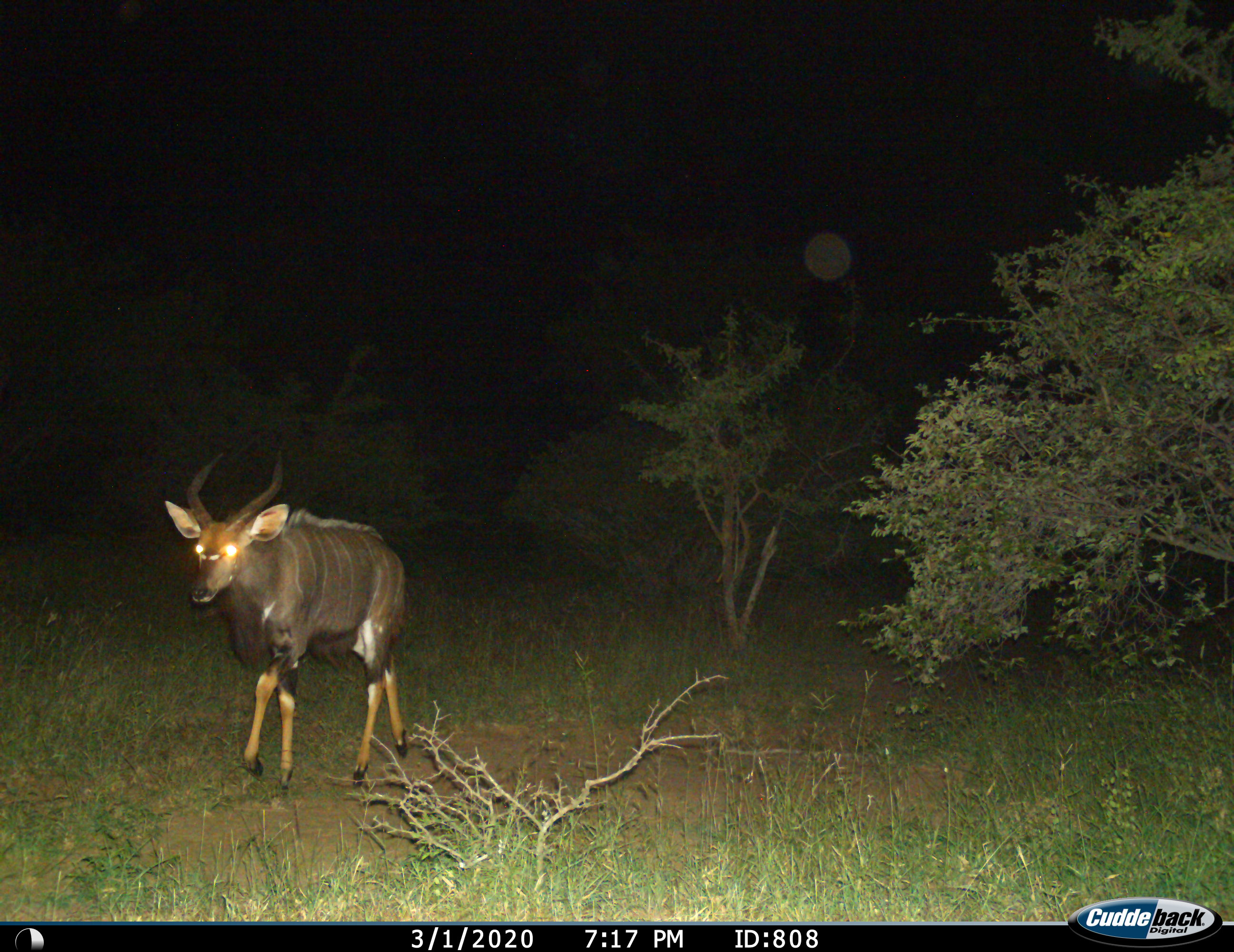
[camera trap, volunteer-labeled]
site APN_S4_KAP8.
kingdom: Animalia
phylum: Chordata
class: Mammalia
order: Artiodactyla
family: Bovidae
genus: Tragelaphus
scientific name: Tragelaphus angasii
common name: nyala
Nyala (Tragelaphus angasii), count 1. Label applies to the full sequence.